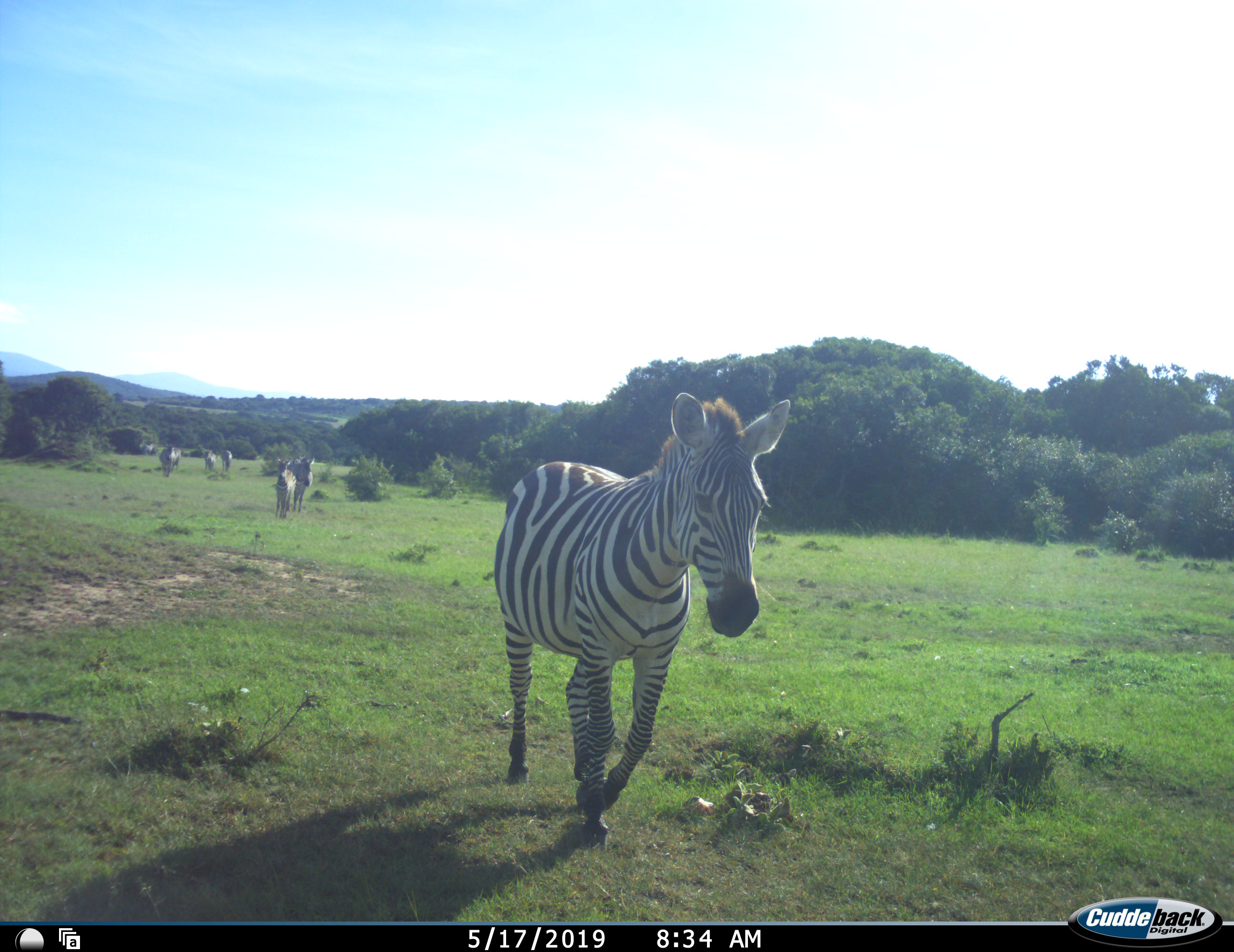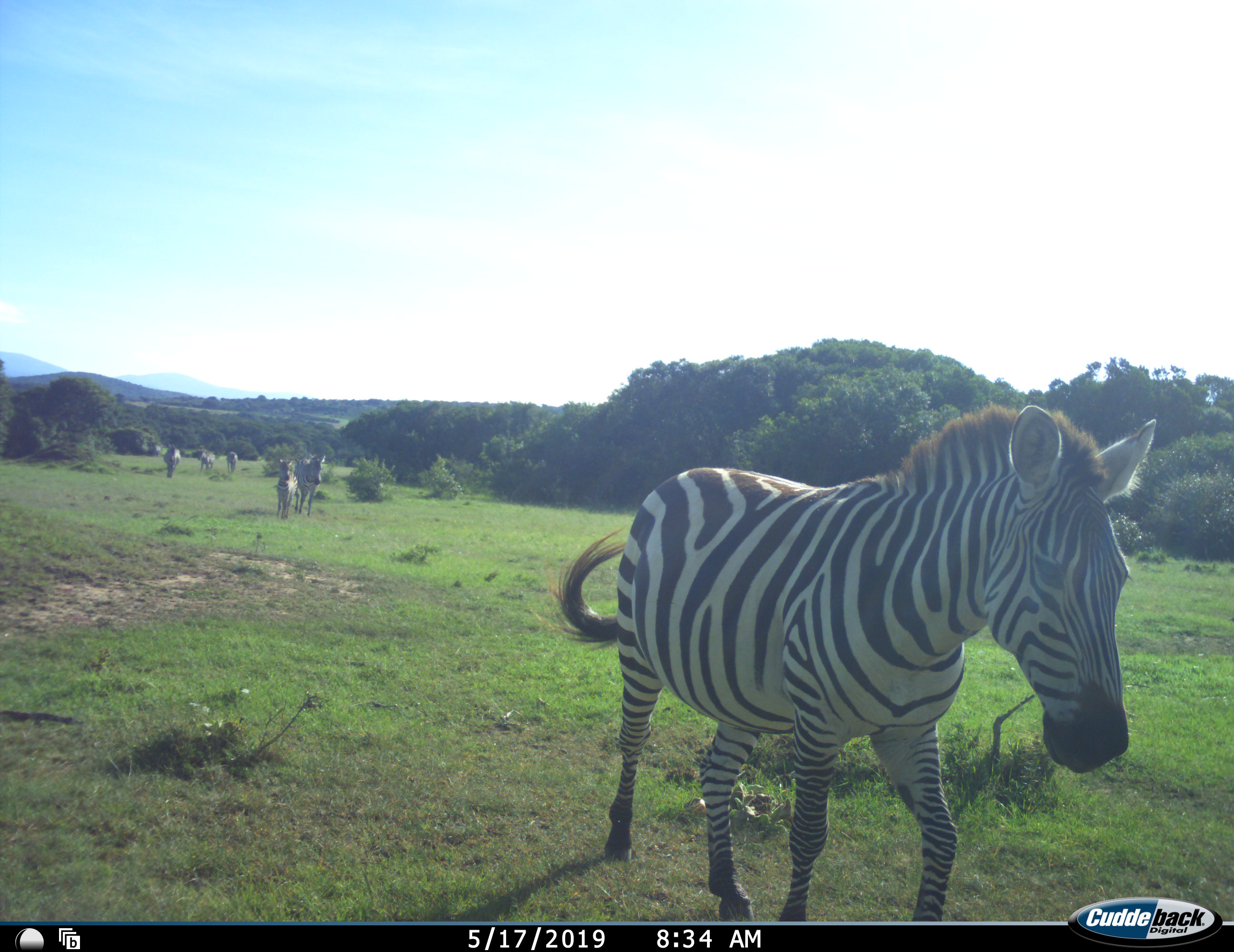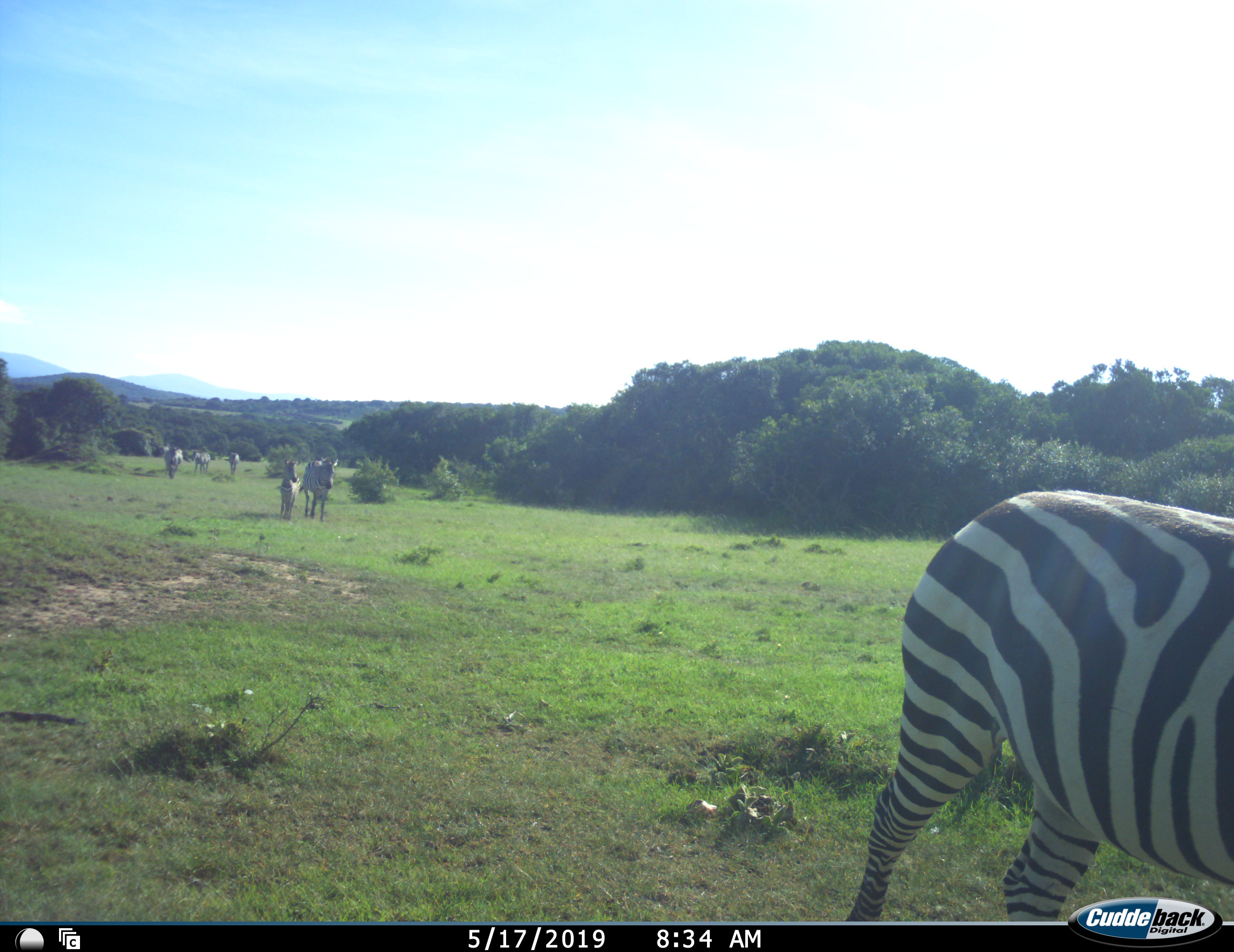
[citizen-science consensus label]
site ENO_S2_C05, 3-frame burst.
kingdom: Animalia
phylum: Chordata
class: Mammalia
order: Perissodactyla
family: Equidae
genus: Equus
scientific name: Equus quagga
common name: plains zebra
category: zebraplains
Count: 7.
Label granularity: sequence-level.